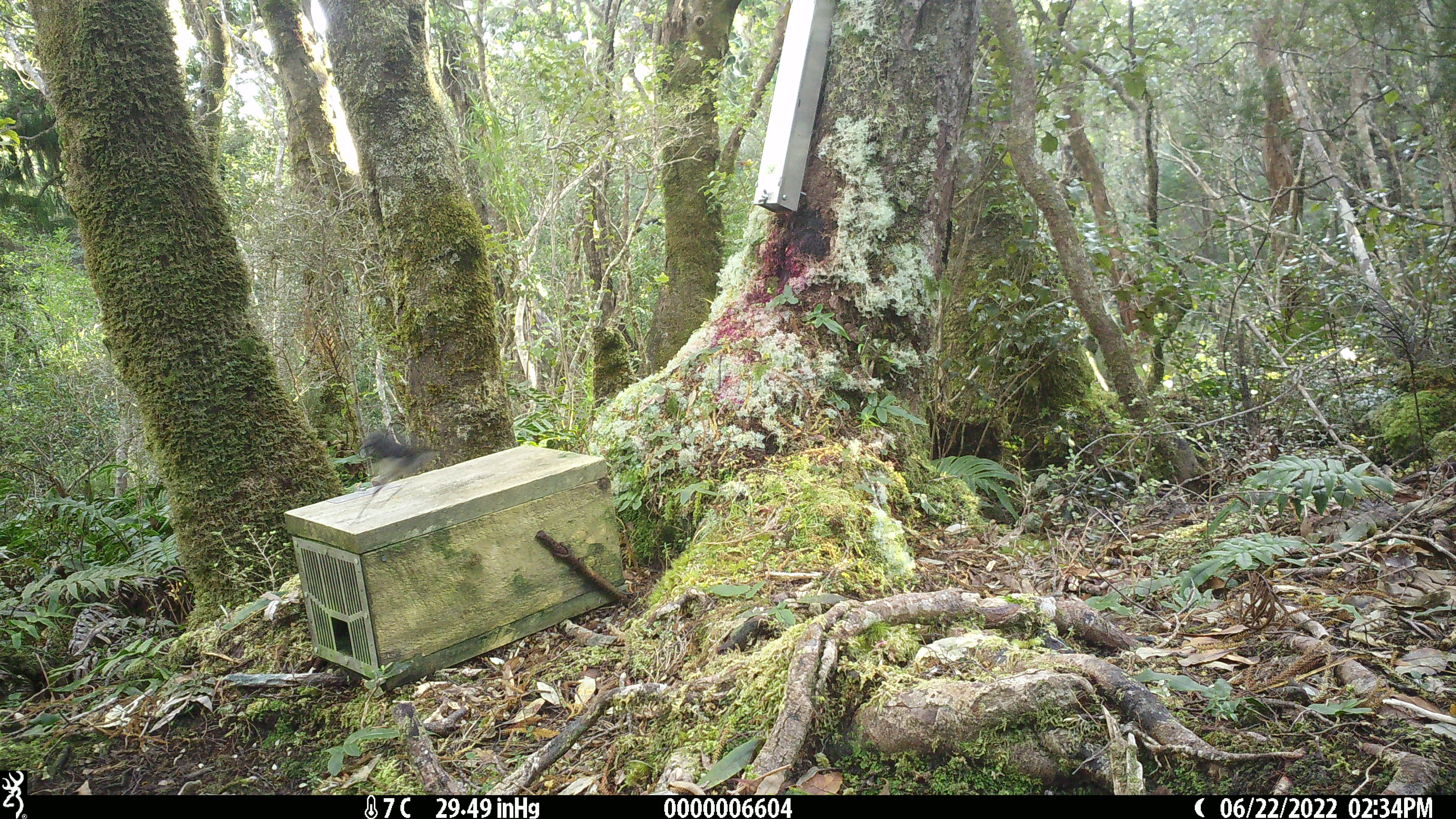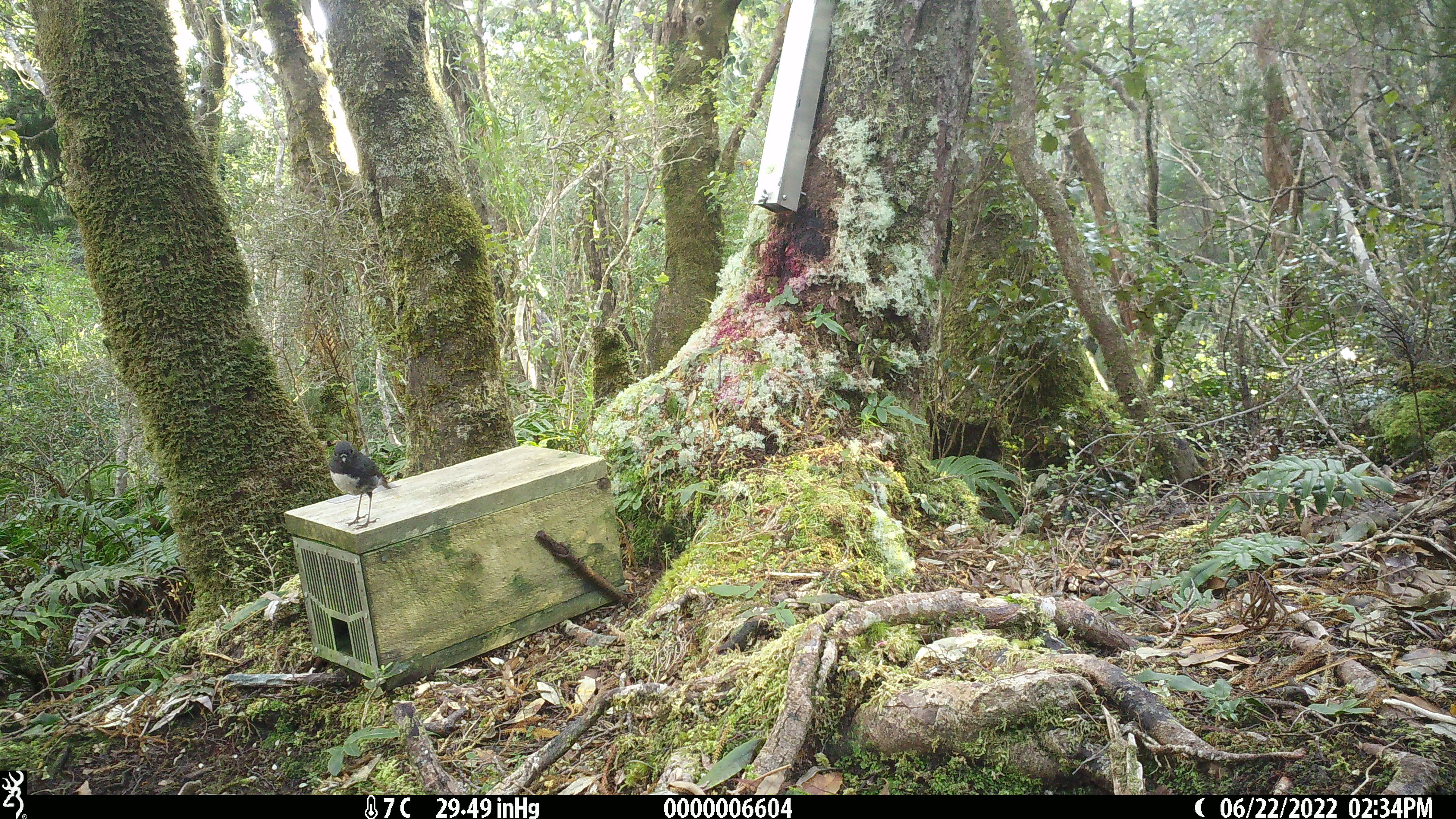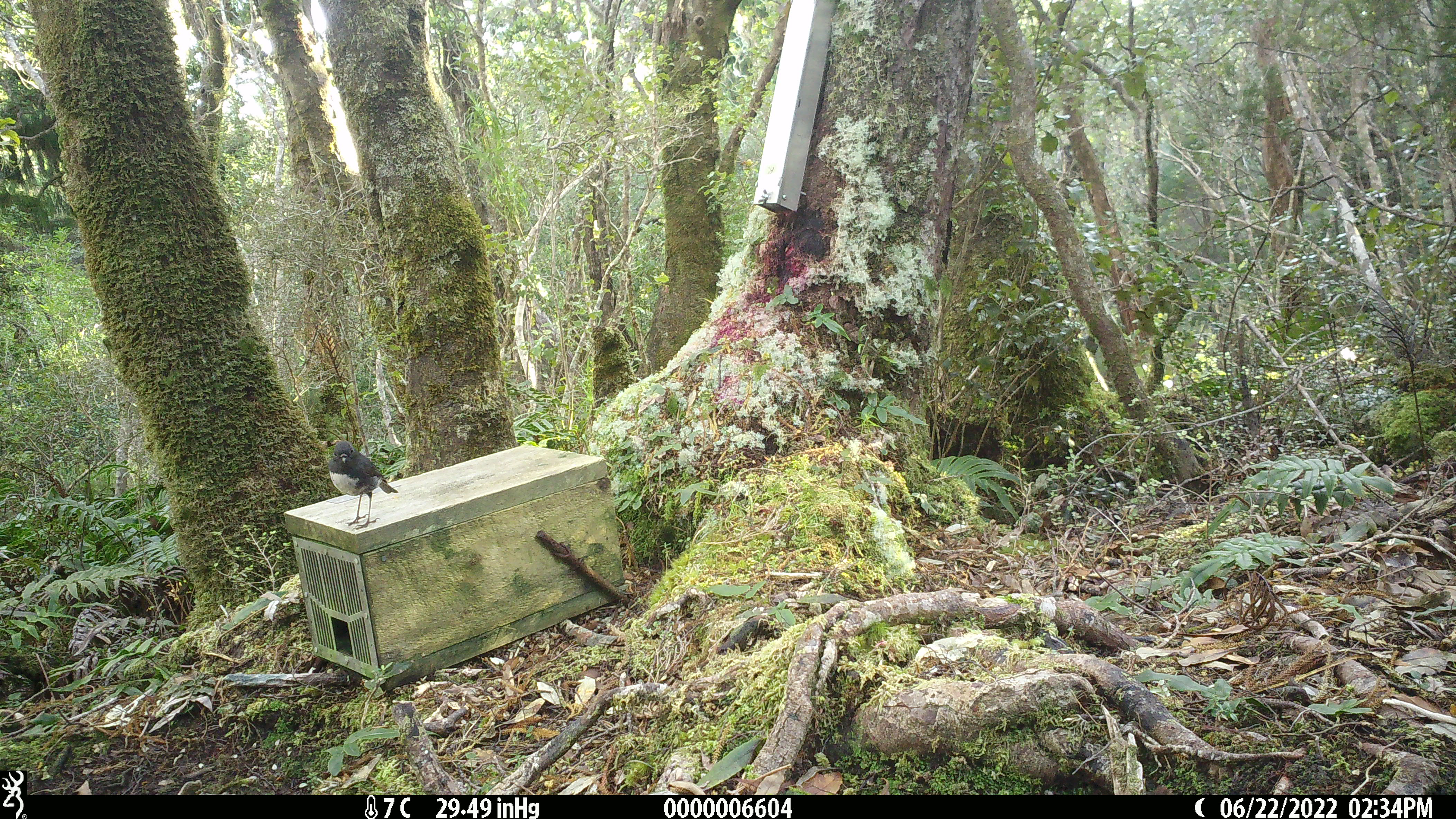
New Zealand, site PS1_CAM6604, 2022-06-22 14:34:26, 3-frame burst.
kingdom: Animalia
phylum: Chordata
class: Aves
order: Passeriformes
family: Petroicidae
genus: Petroica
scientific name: Petroica australis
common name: new zealand robin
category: robin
Robin (new zealand robin) (Petroica australis).